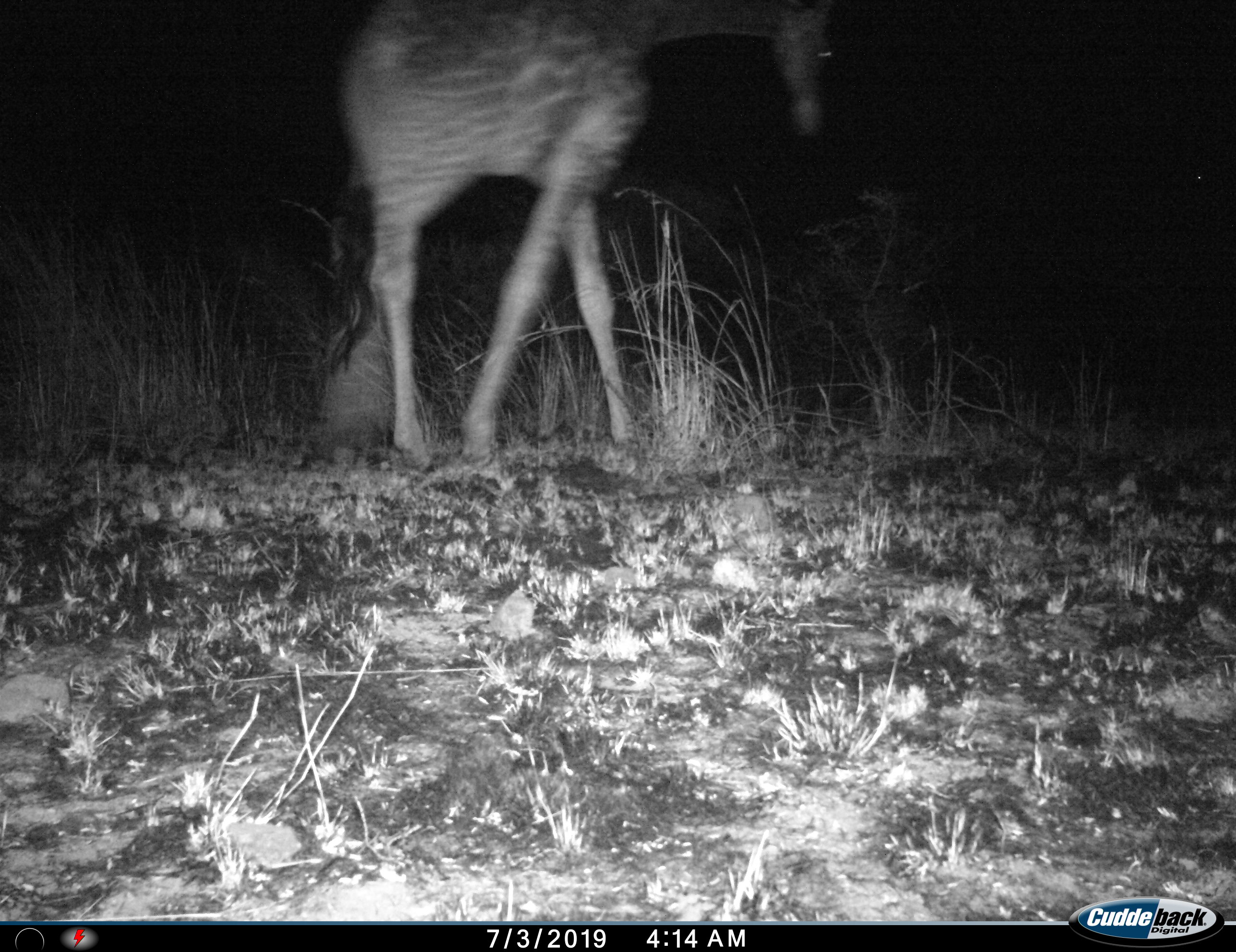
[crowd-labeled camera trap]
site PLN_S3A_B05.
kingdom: Animalia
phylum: Chordata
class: Mammalia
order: Artiodactyla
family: Giraffidae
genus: Giraffa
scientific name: Giraffa camelopardalis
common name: giraffe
Giraffe (Giraffa camelopardalis), count 1. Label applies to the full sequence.